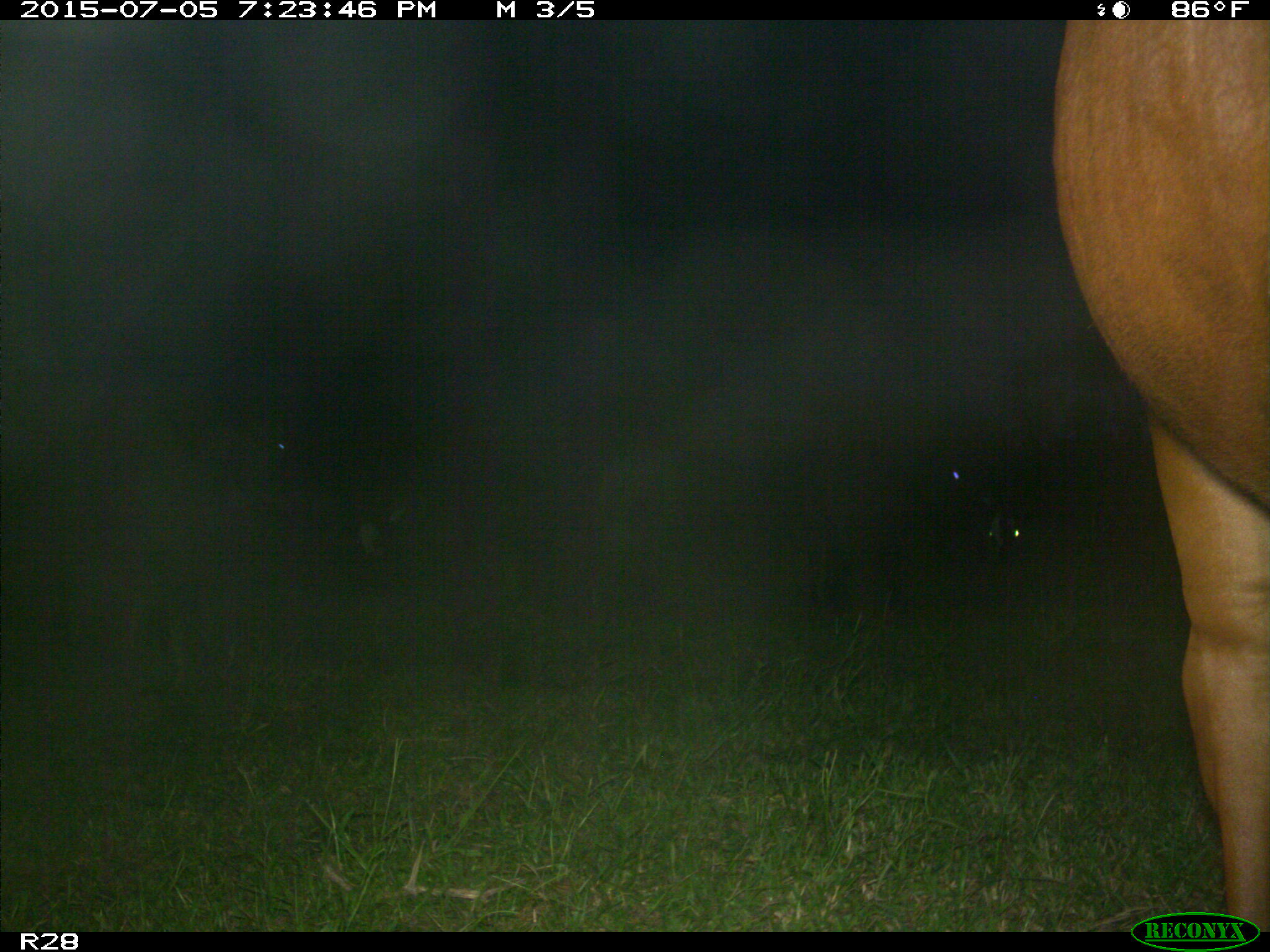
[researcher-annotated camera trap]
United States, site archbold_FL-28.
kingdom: Animalia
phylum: Chordata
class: Mammalia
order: Artiodactyla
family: Bovidae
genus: Bos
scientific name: Bos taurus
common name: domestic cow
Bos taurus (domestic cow).